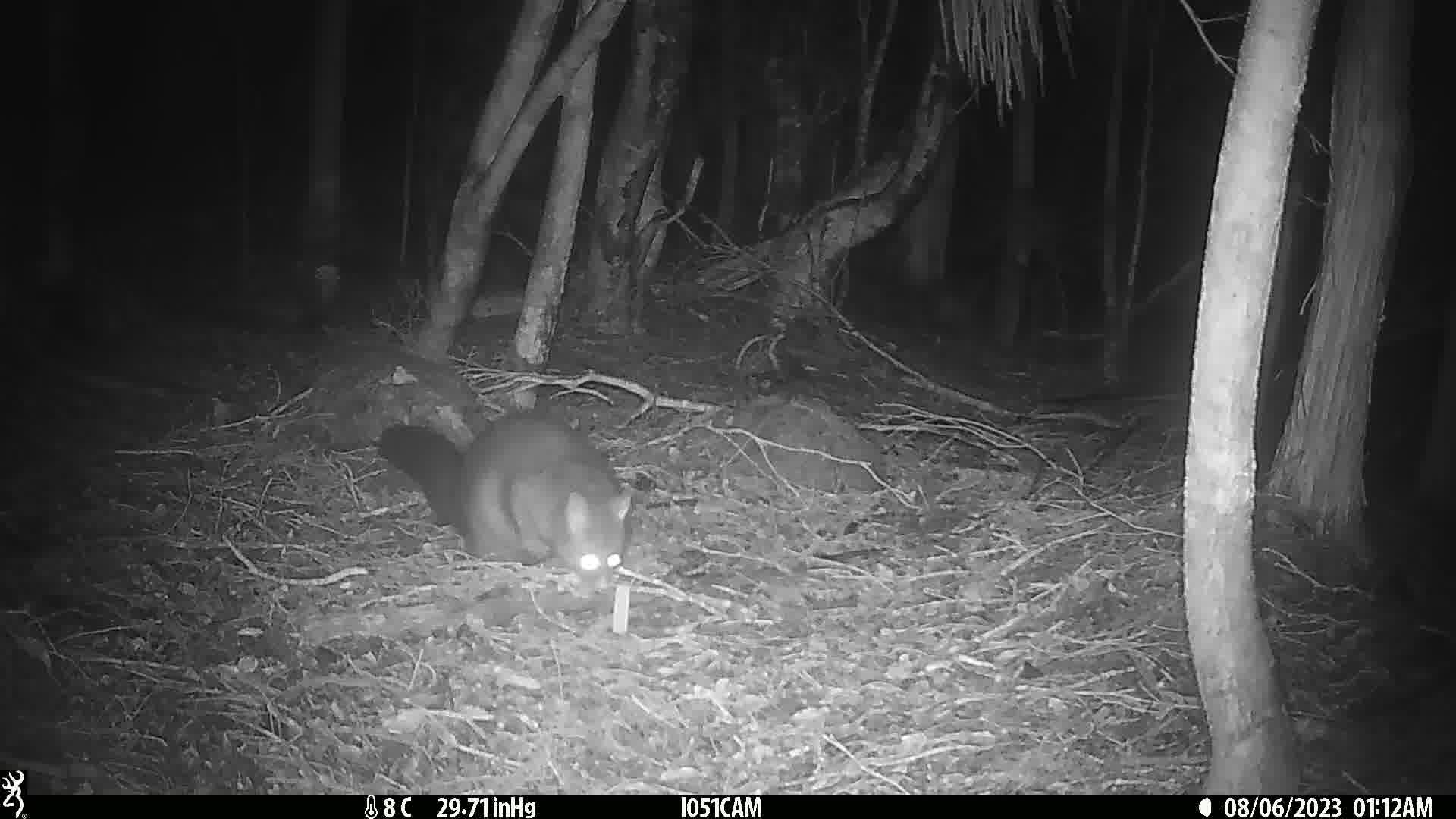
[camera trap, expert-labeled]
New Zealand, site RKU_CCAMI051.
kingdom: Animalia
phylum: Chordata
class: Mammalia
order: Diprotodontia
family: Phalangeridae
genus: Trichosurus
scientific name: Trichosurus vulpecula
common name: common brushtail possum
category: possum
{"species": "possum (common brushtail possum) (Trichosurus vulpecula)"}